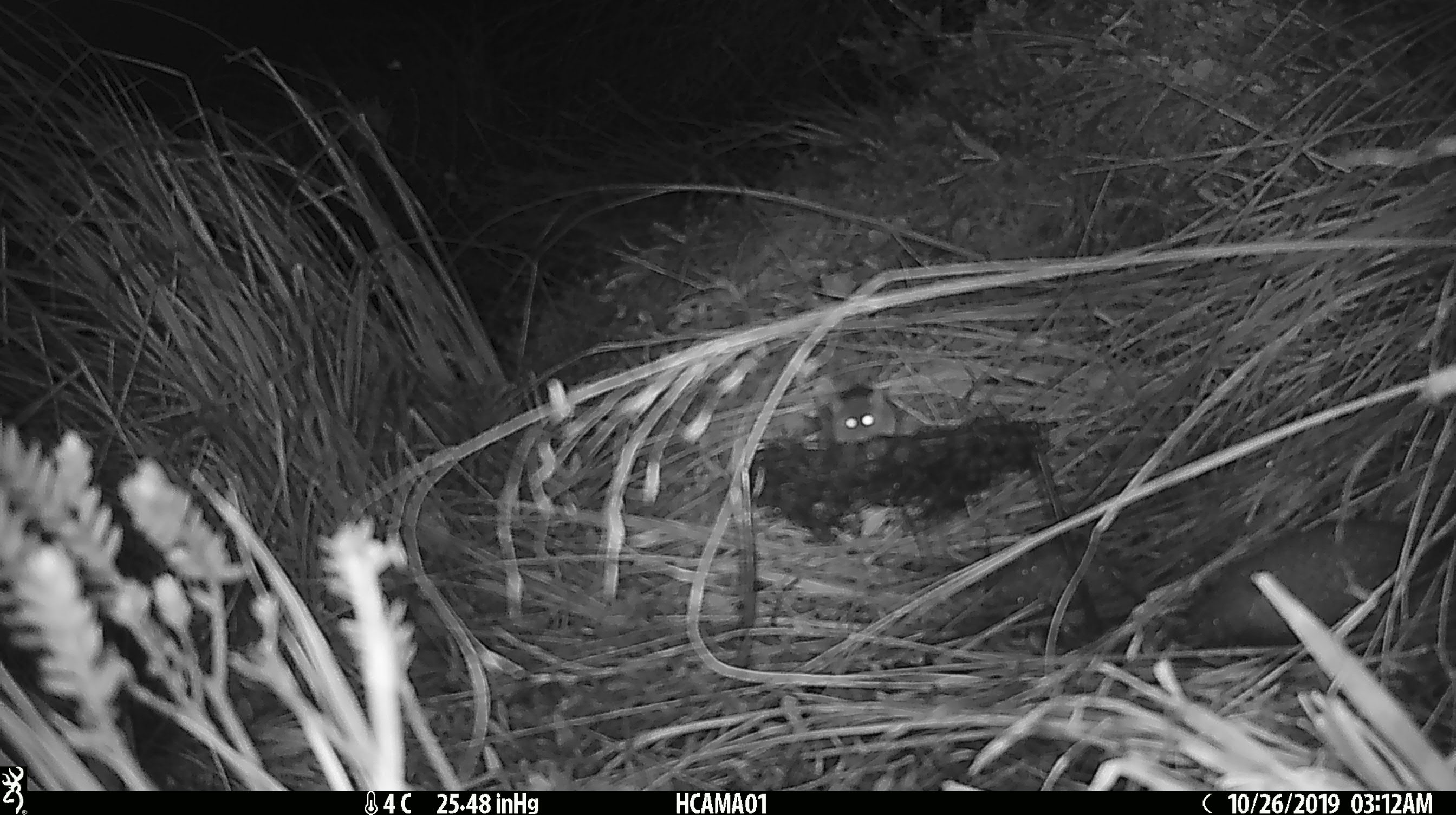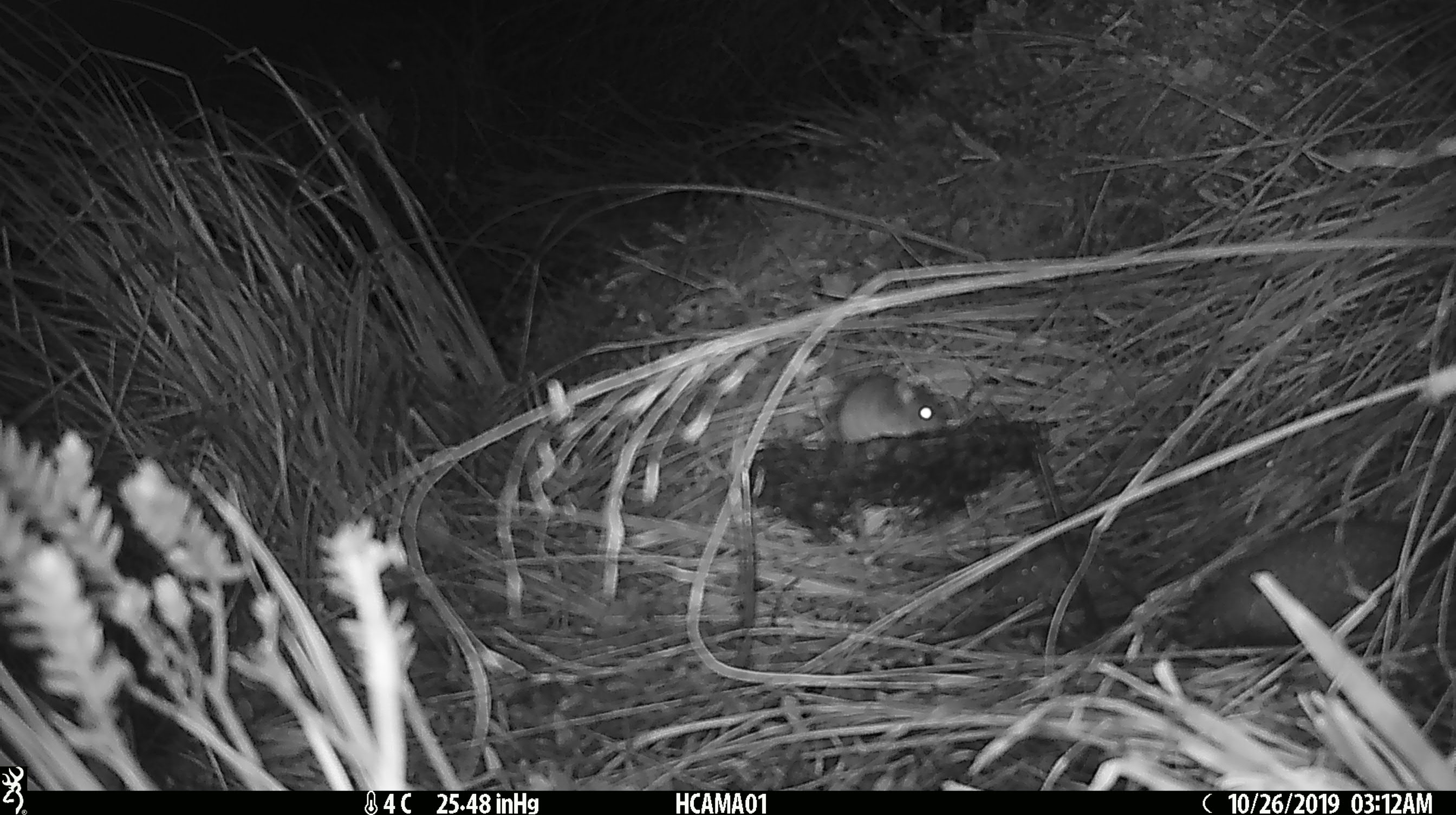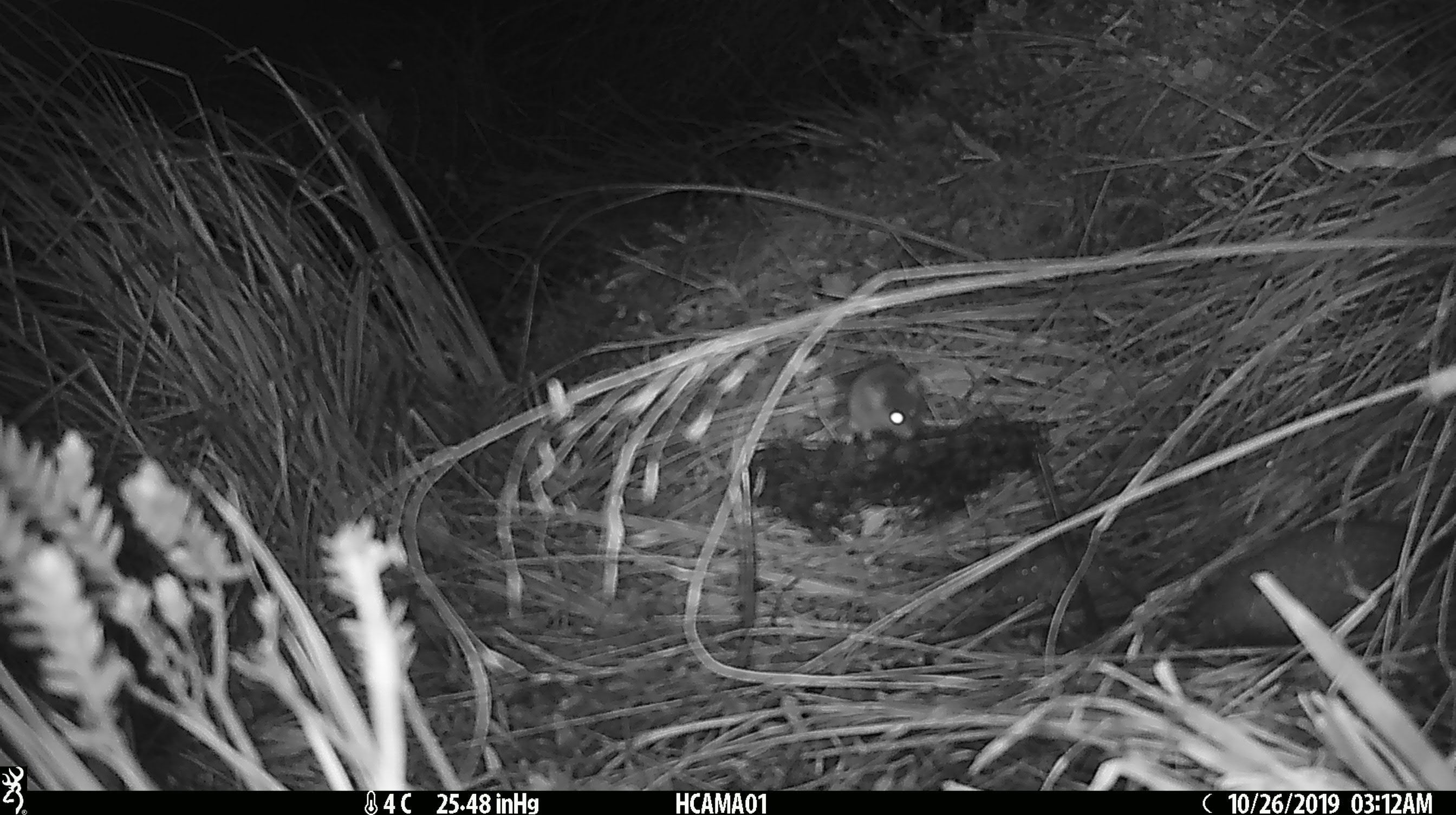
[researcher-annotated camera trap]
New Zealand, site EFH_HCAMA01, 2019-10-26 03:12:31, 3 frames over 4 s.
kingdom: Animalia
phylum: Chordata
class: Mammalia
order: Rodentia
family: Muridae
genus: Mus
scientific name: Mus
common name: mouse